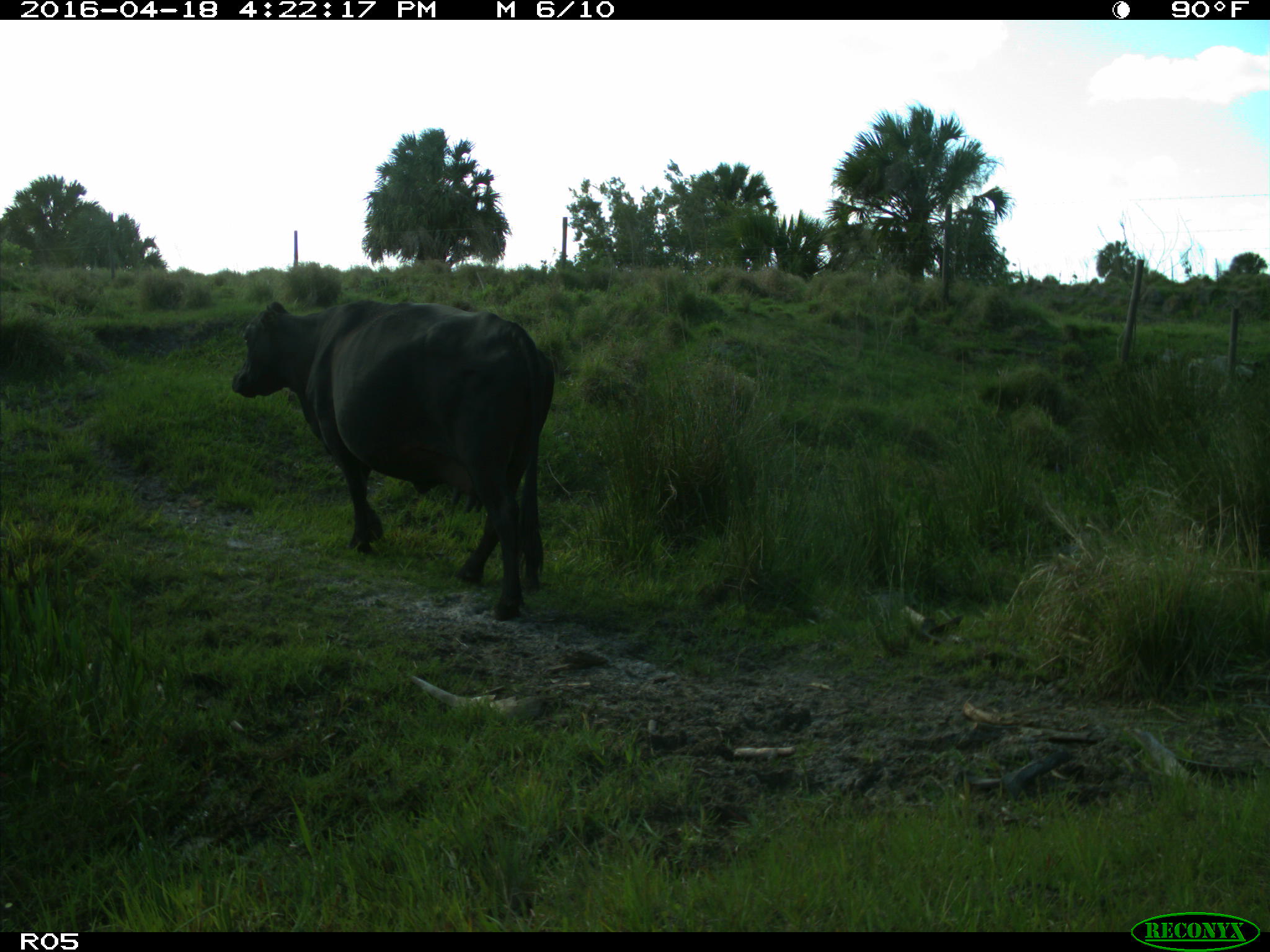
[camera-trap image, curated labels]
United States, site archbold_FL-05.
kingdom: Animalia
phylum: Chordata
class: Mammalia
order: Artiodactyla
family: Bovidae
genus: Bos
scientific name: Bos taurus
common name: domestic cow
Bos taurus (domestic cow).